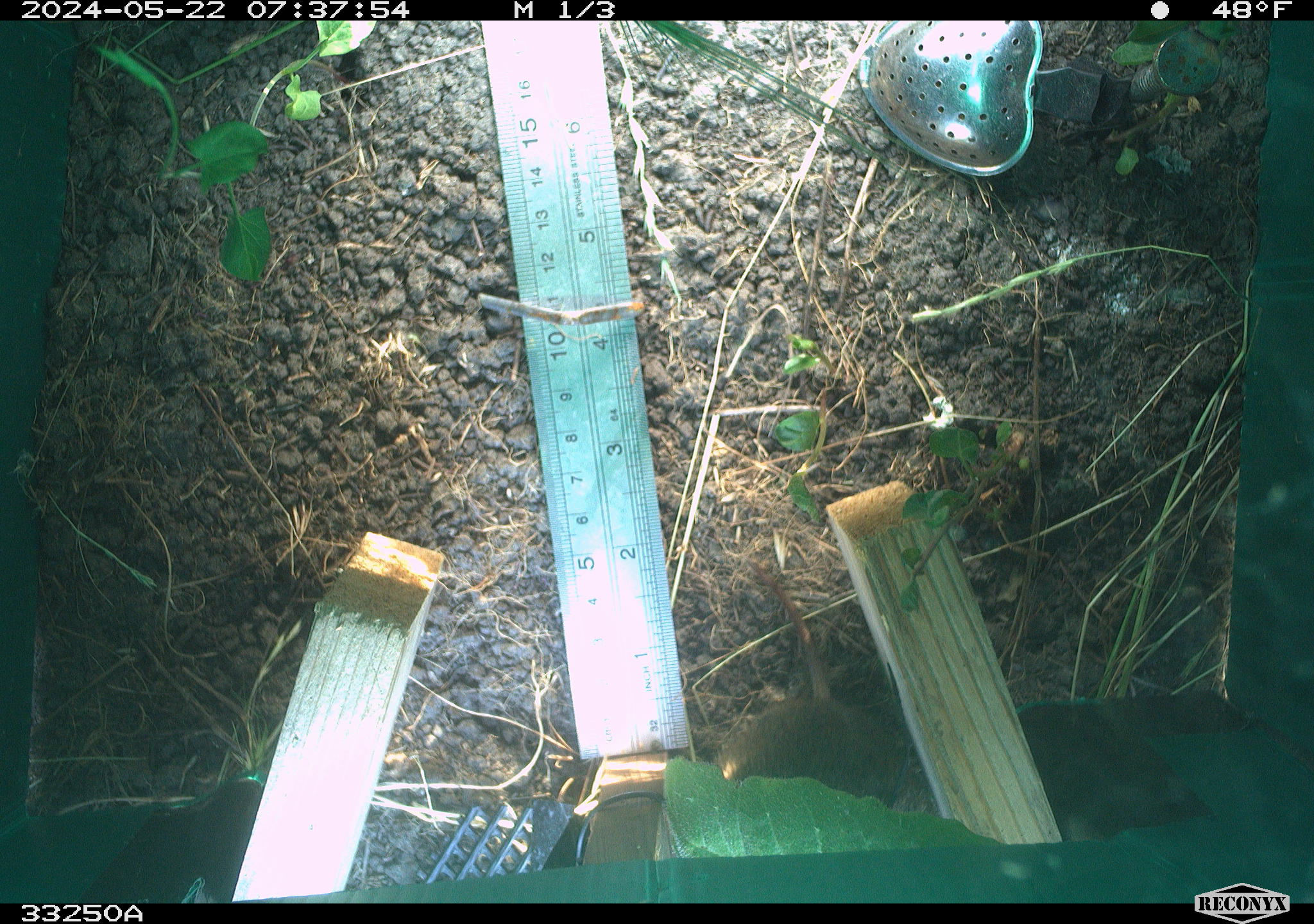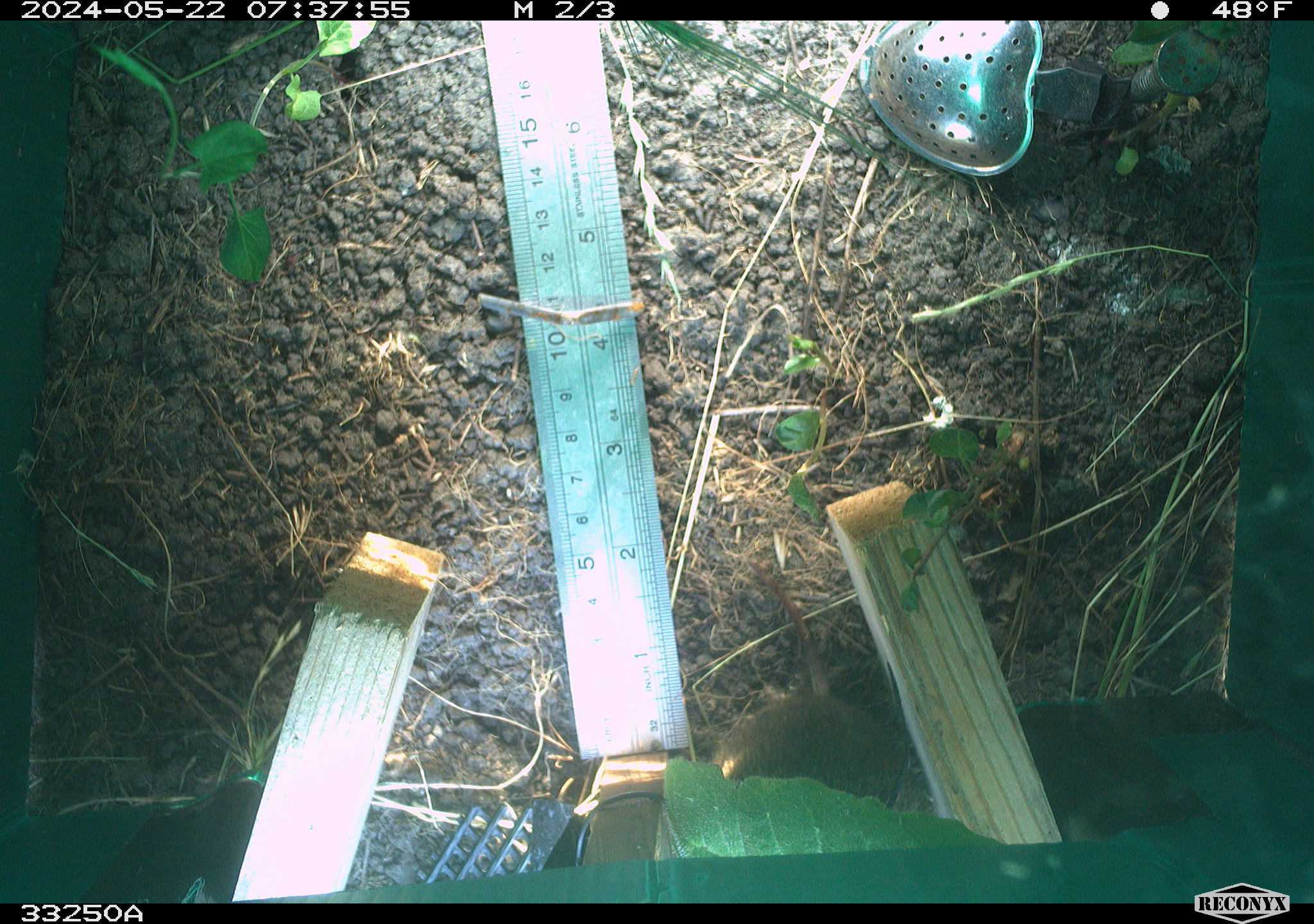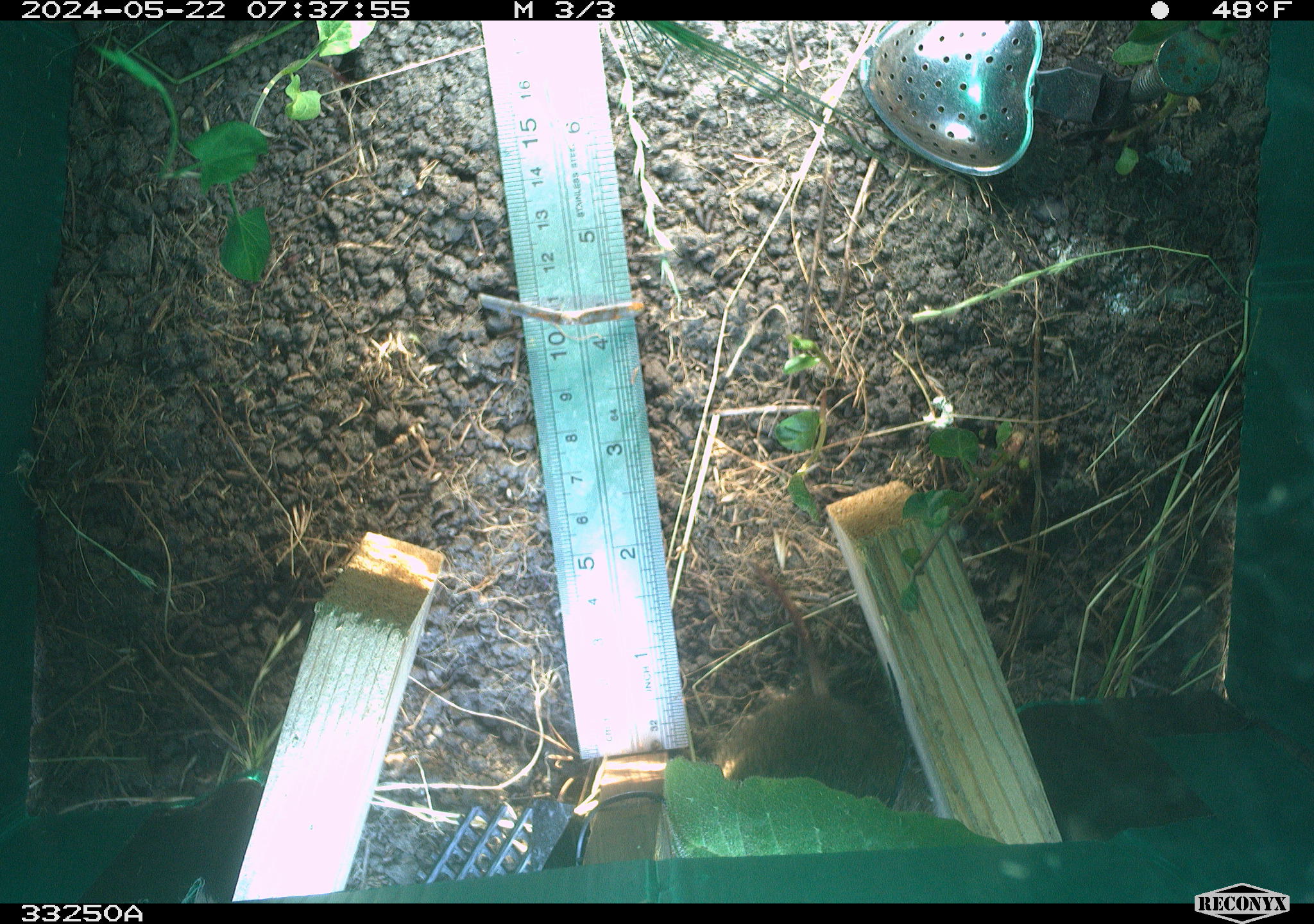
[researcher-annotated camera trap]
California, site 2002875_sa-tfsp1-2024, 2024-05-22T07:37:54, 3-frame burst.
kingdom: Animalia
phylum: Chordata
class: Mammalia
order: Rodentia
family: Cricetidae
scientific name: Arvicolinae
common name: voles, lemmings, and muskrats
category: arvicolinae subfamily